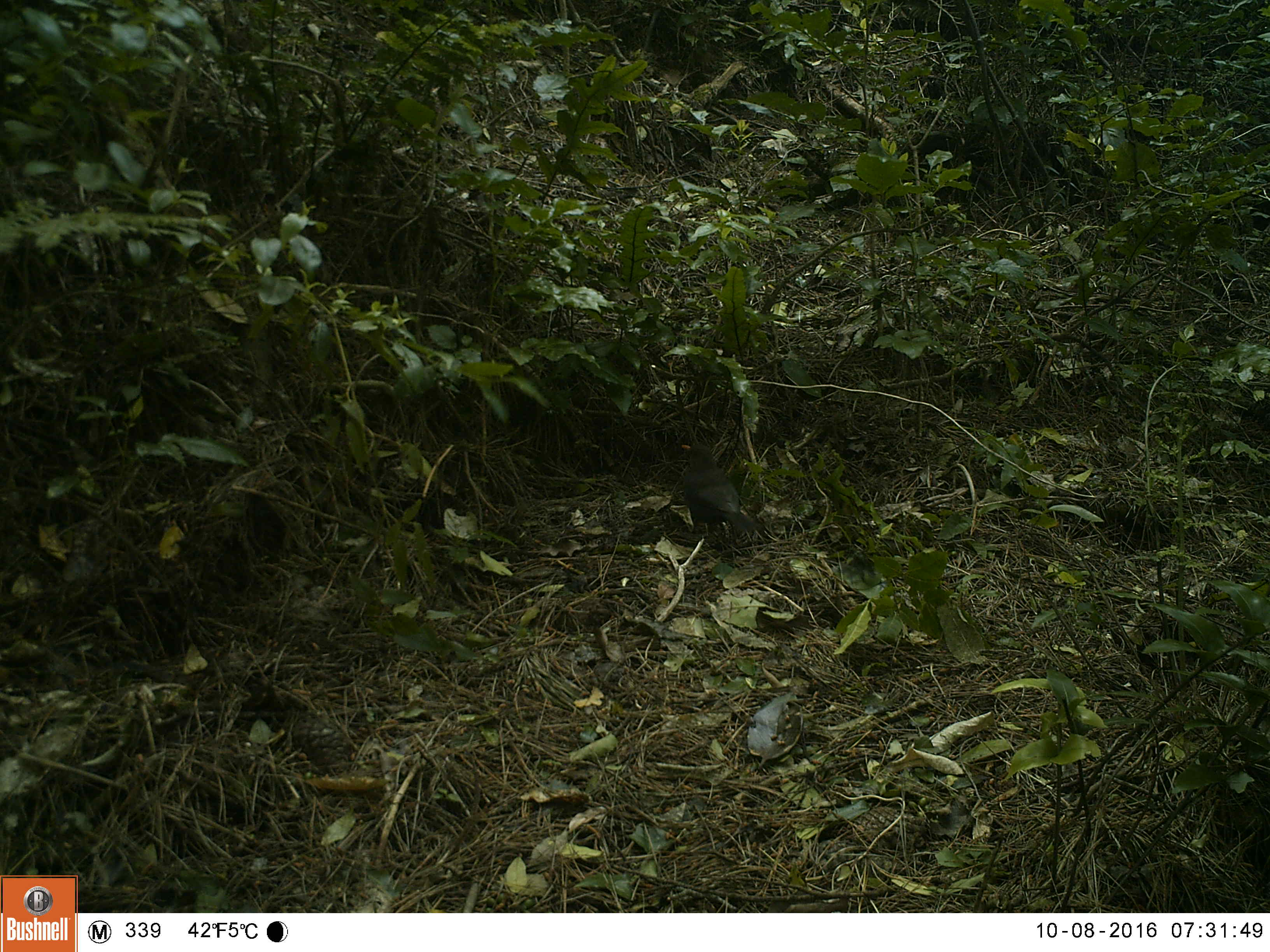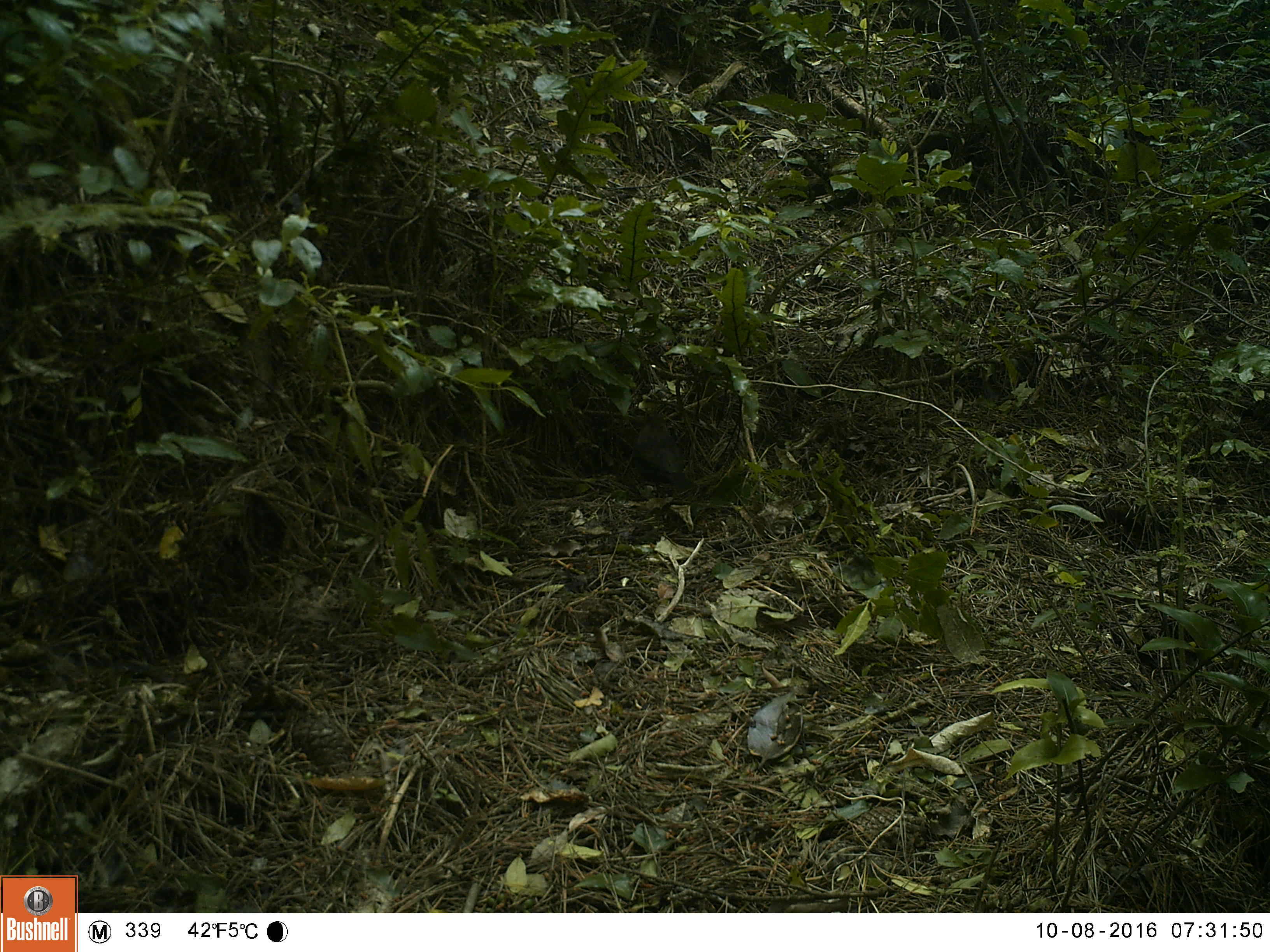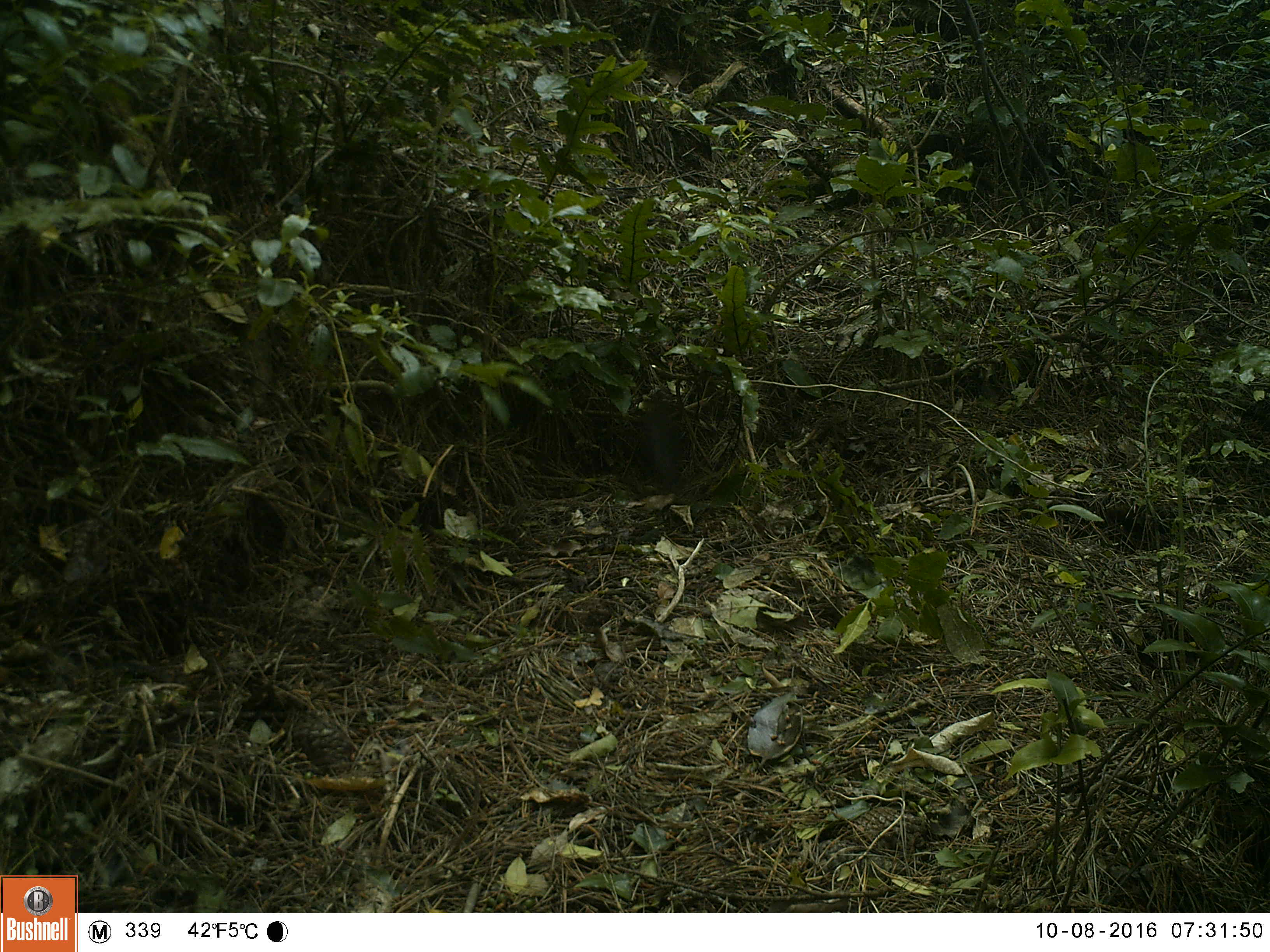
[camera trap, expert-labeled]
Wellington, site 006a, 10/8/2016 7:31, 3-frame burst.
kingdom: Animalia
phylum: Chordata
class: Aves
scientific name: Aves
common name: bird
Bird (Aves).